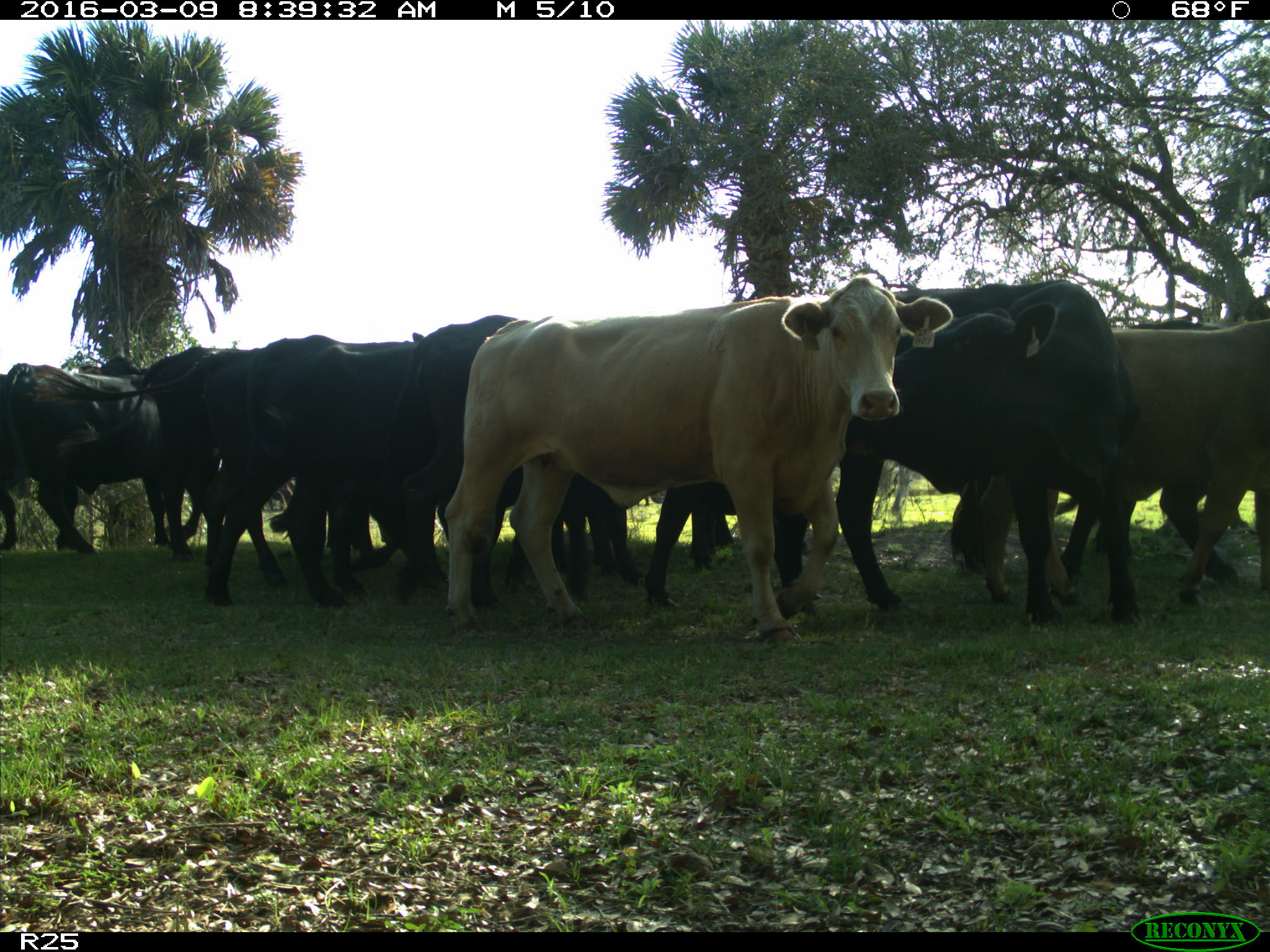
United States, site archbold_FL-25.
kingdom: Animalia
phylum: Chordata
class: Mammalia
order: Artiodactyla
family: Bovidae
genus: Bos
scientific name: Bos taurus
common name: domestic cow